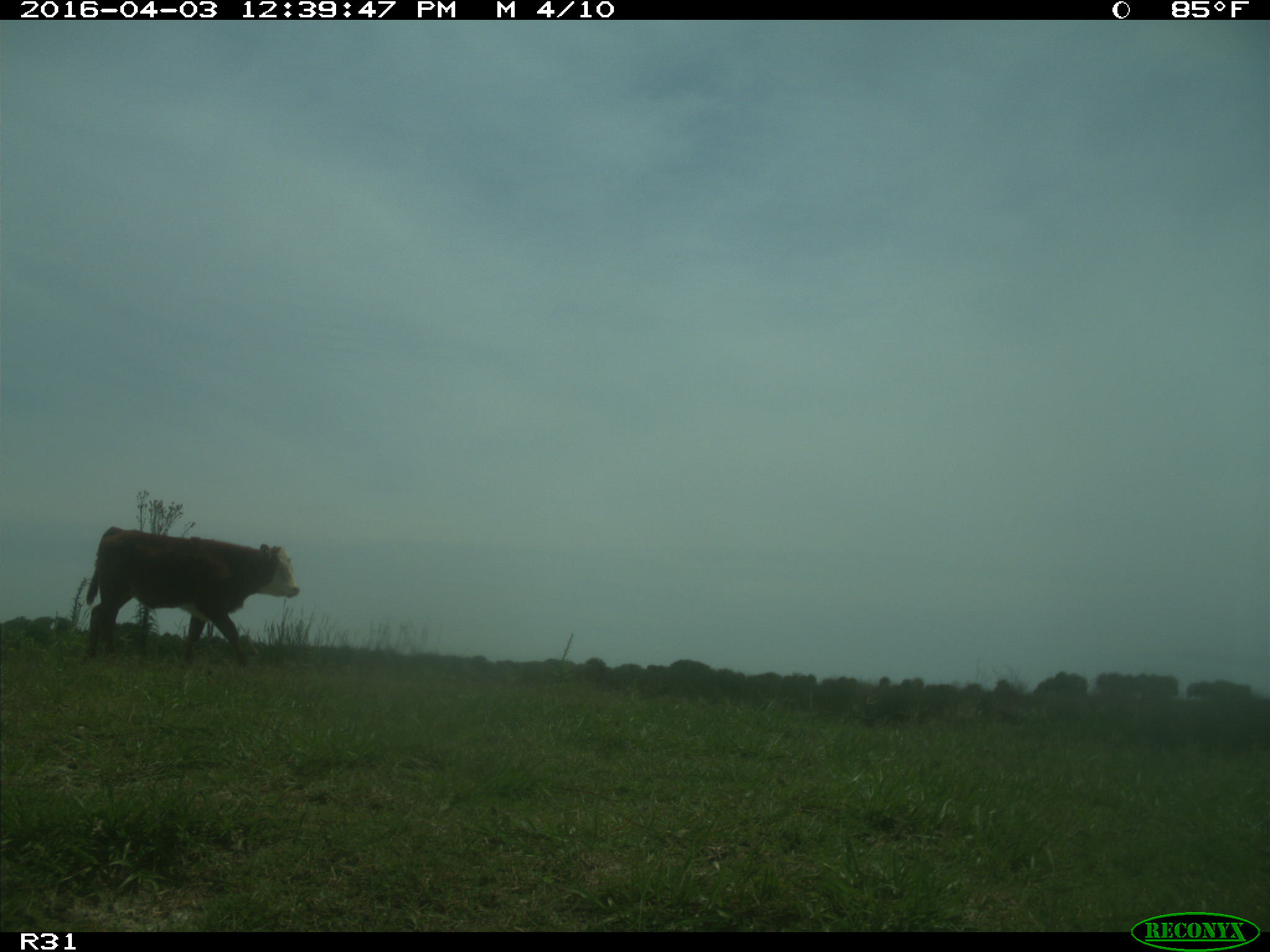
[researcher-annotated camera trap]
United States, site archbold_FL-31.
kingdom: Animalia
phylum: Chordata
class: Mammalia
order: Artiodactyla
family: Bovidae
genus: Bos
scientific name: Bos taurus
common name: domestic cow